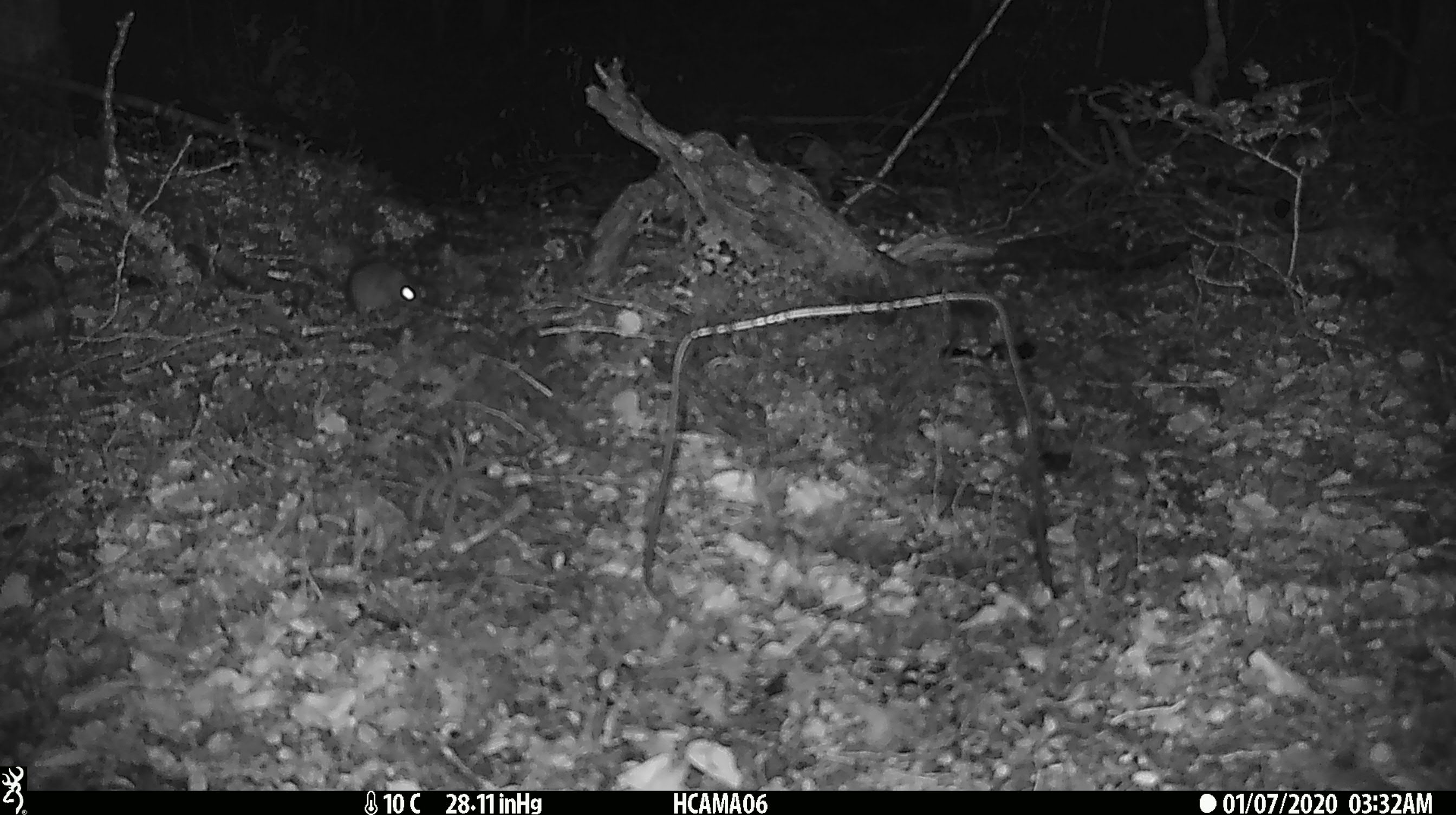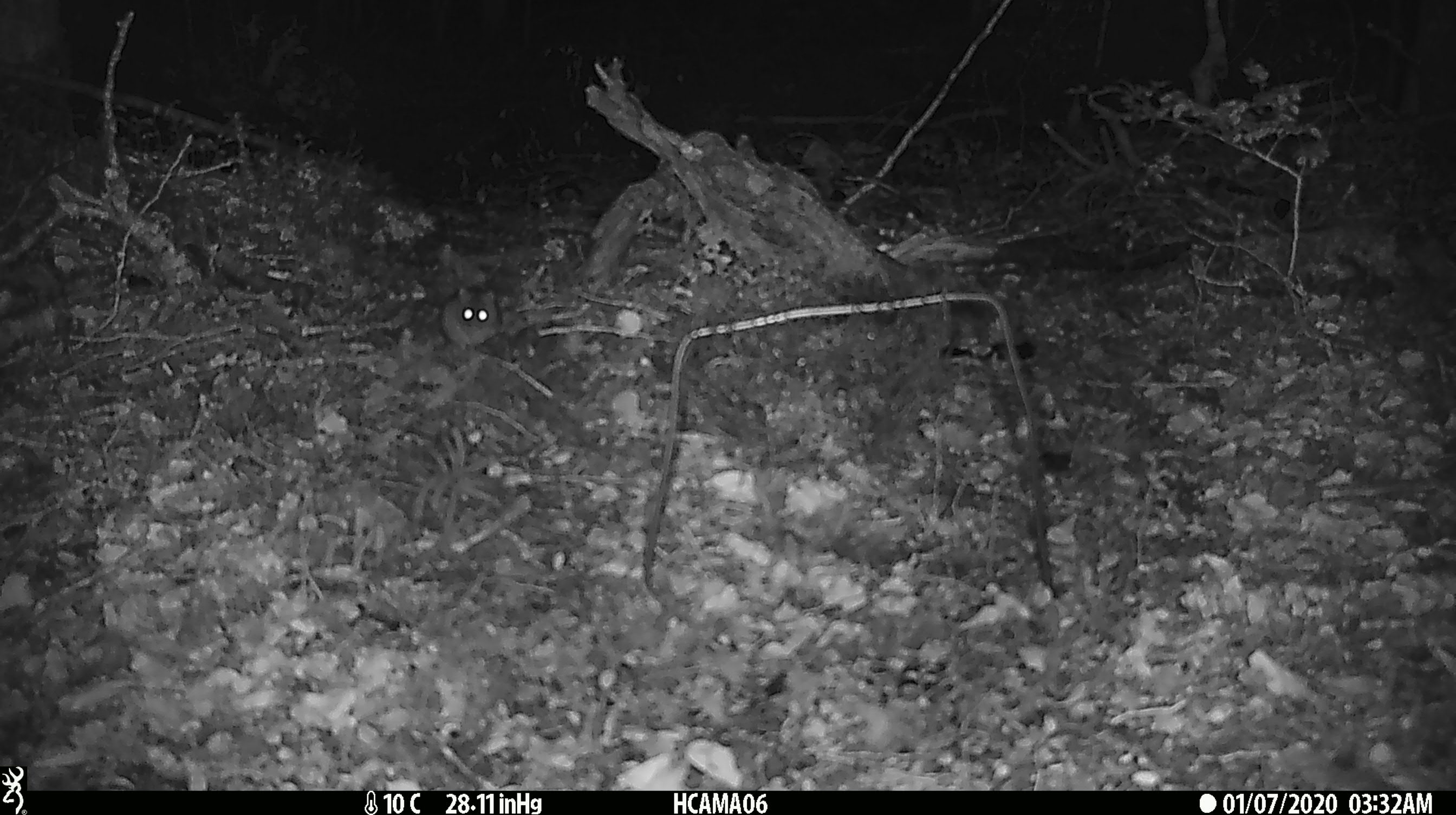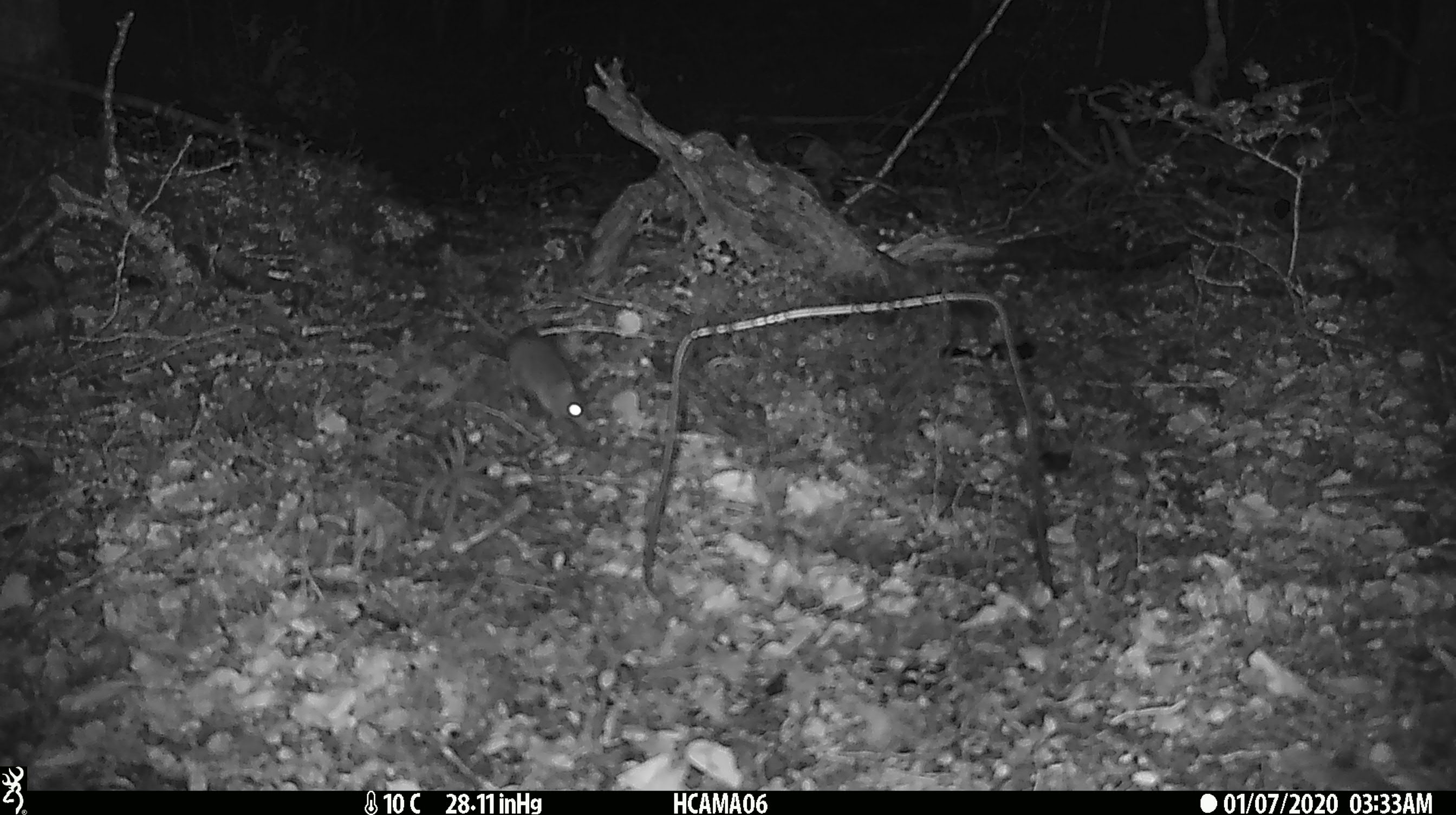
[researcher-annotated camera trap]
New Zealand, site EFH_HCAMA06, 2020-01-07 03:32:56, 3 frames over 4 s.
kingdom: Animalia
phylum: Chordata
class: Mammalia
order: Rodentia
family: Muridae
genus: Mus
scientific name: Mus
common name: mouse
Mouse (Mus).